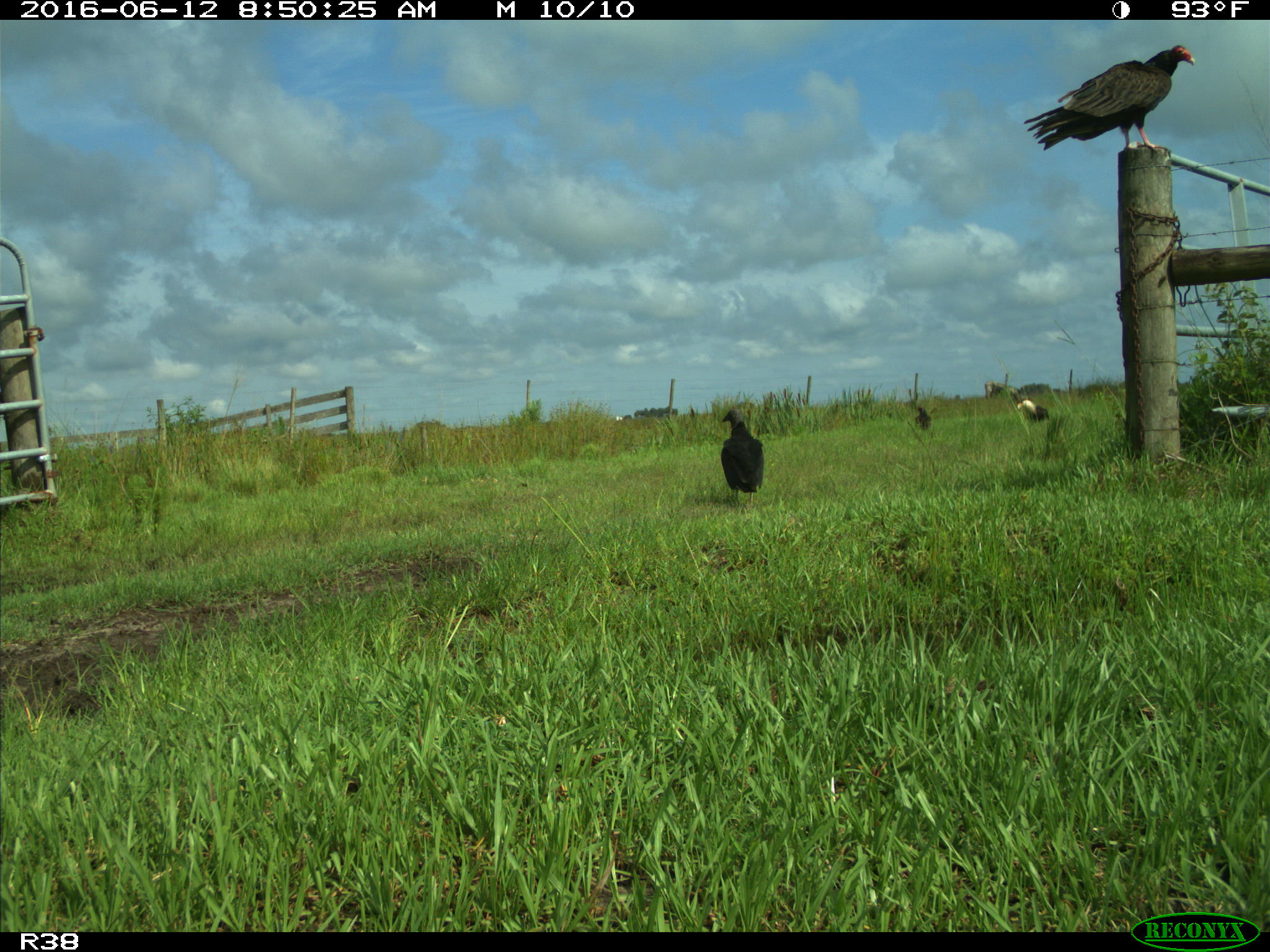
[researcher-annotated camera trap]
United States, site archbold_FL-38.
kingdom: Animalia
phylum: Chordata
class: Aves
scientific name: Aves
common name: birds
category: unidentified bird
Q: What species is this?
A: Unidentified bird (birds) (Aves).